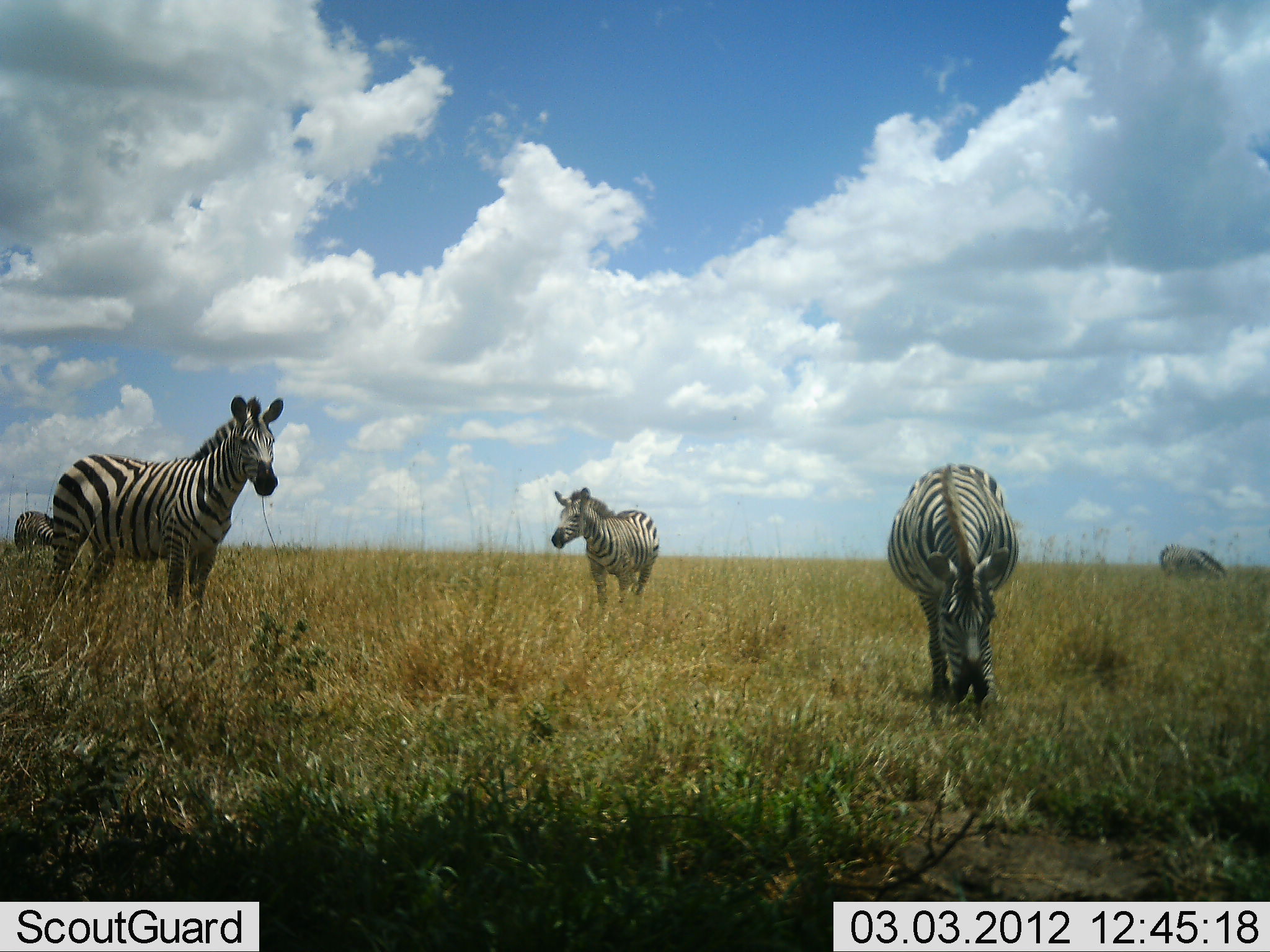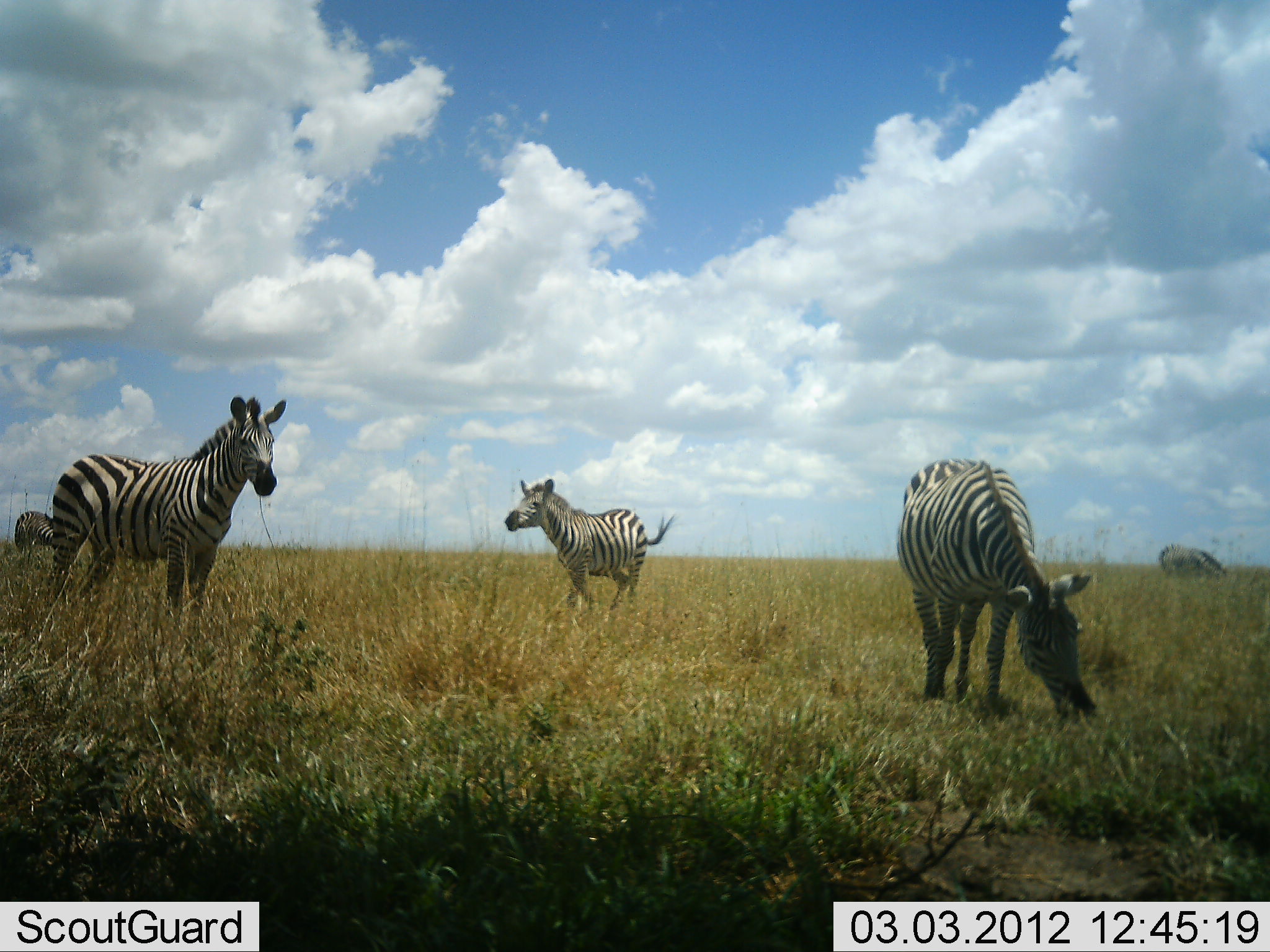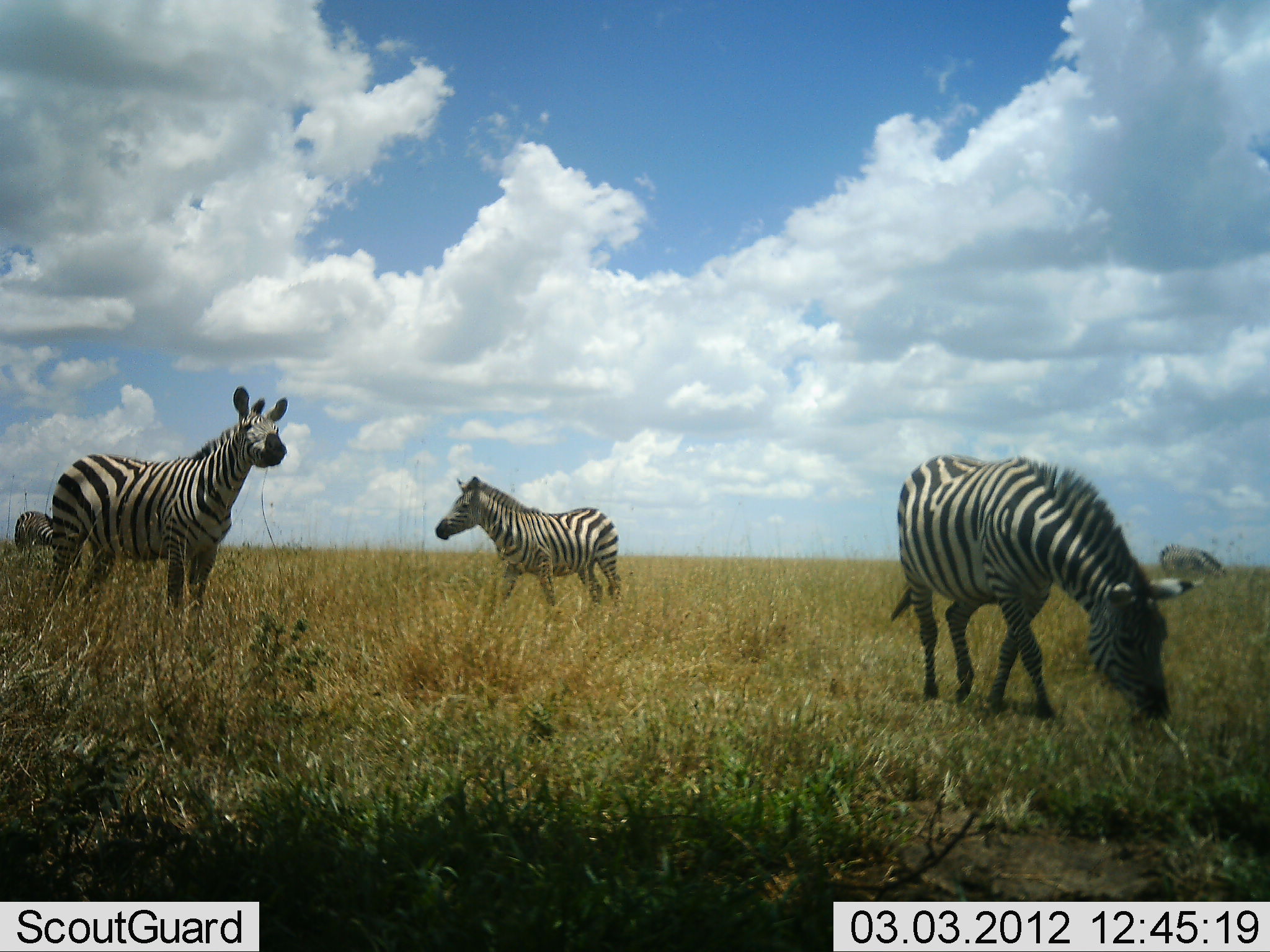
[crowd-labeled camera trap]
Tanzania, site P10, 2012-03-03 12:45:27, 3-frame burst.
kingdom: Animalia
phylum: Chordata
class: Mammalia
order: Perissodactyla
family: Equidae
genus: Equus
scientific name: Equus quagga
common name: plains zebra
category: zebra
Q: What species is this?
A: Zebra (plains zebra) (Equus quagga).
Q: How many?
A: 5.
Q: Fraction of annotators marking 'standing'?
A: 95%.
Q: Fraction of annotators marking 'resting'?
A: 9%.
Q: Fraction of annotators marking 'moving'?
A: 95%.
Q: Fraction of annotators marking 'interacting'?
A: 9%.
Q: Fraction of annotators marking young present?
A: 9%.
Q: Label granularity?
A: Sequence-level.